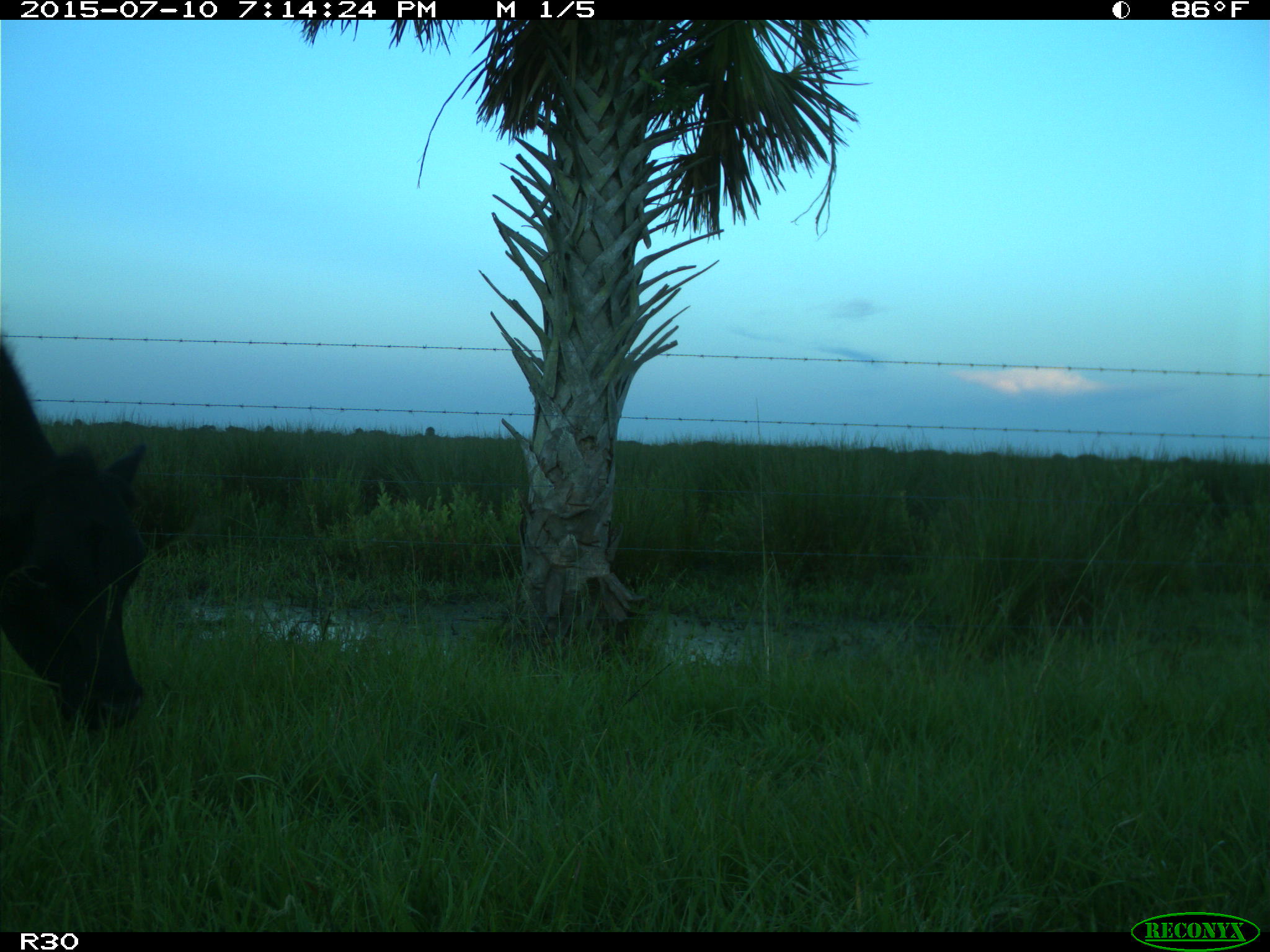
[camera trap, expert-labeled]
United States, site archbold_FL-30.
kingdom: Animalia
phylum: Chordata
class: Mammalia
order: Artiodactyla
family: Bovidae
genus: Bos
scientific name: Bos taurus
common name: domestic cow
Bos taurus (domestic cow).